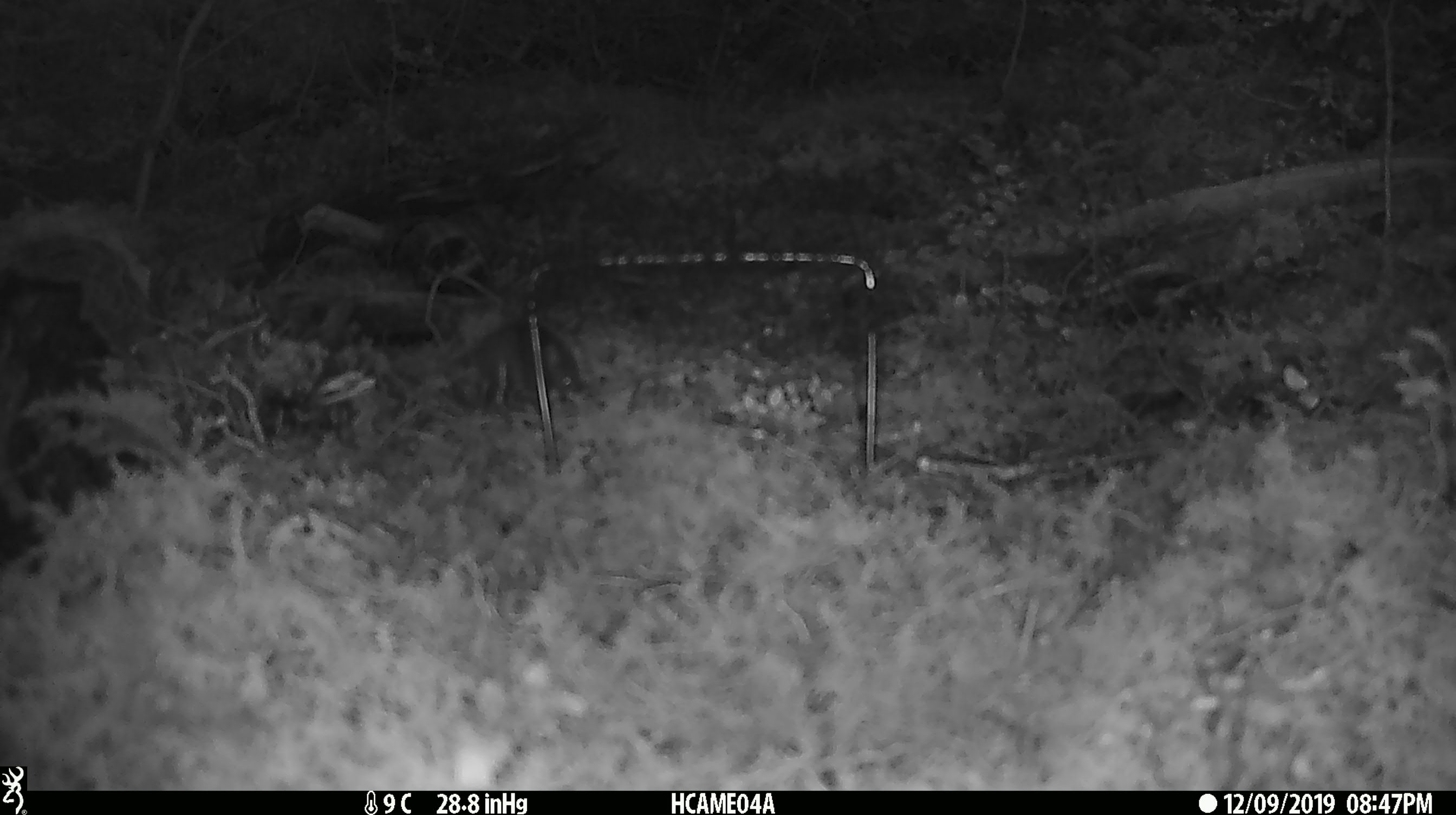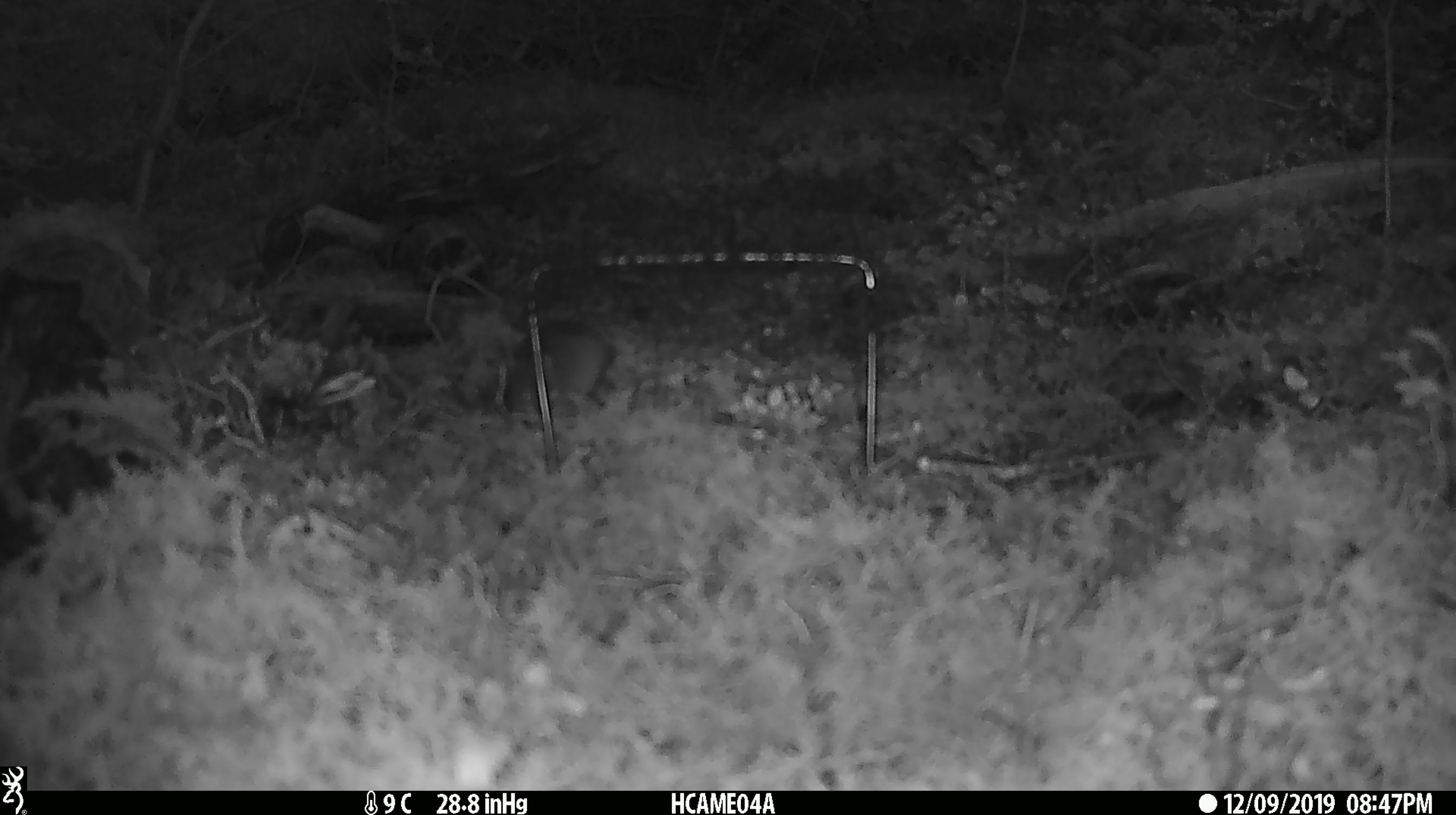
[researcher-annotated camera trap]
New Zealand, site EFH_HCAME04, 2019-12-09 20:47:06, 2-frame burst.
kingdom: Animalia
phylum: Chordata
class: Mammalia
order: Rodentia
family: Muridae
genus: Mus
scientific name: Mus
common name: mouse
Mouse (Mus).